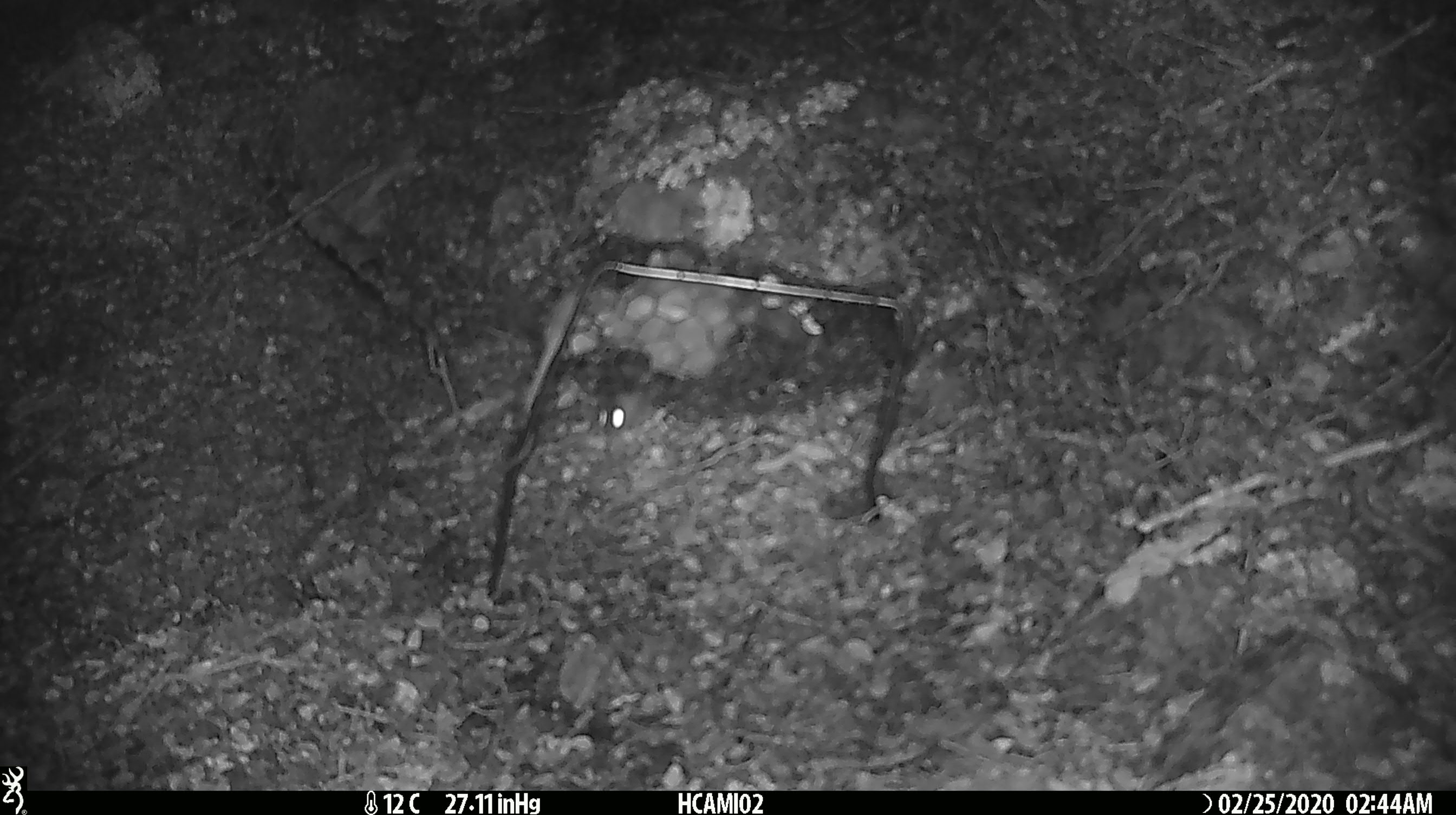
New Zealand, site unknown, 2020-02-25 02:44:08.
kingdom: Animalia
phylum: Chordata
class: Mammalia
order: Rodentia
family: Muridae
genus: Mus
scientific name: Mus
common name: mouse